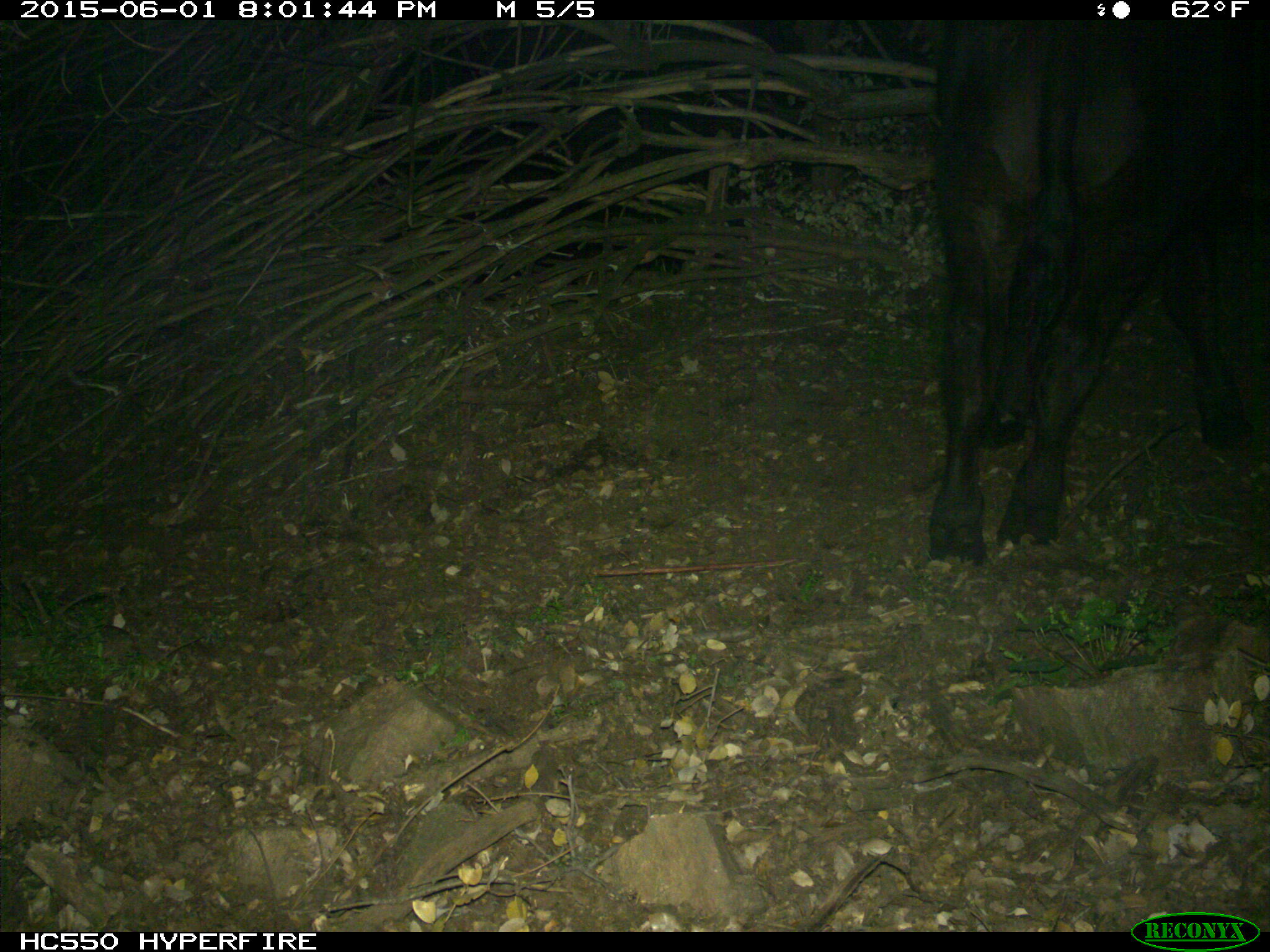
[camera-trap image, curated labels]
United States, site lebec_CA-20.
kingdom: Animalia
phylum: Chordata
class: Mammalia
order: Artiodactyla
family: Bovidae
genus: Bos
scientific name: Bos taurus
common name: domestic cow